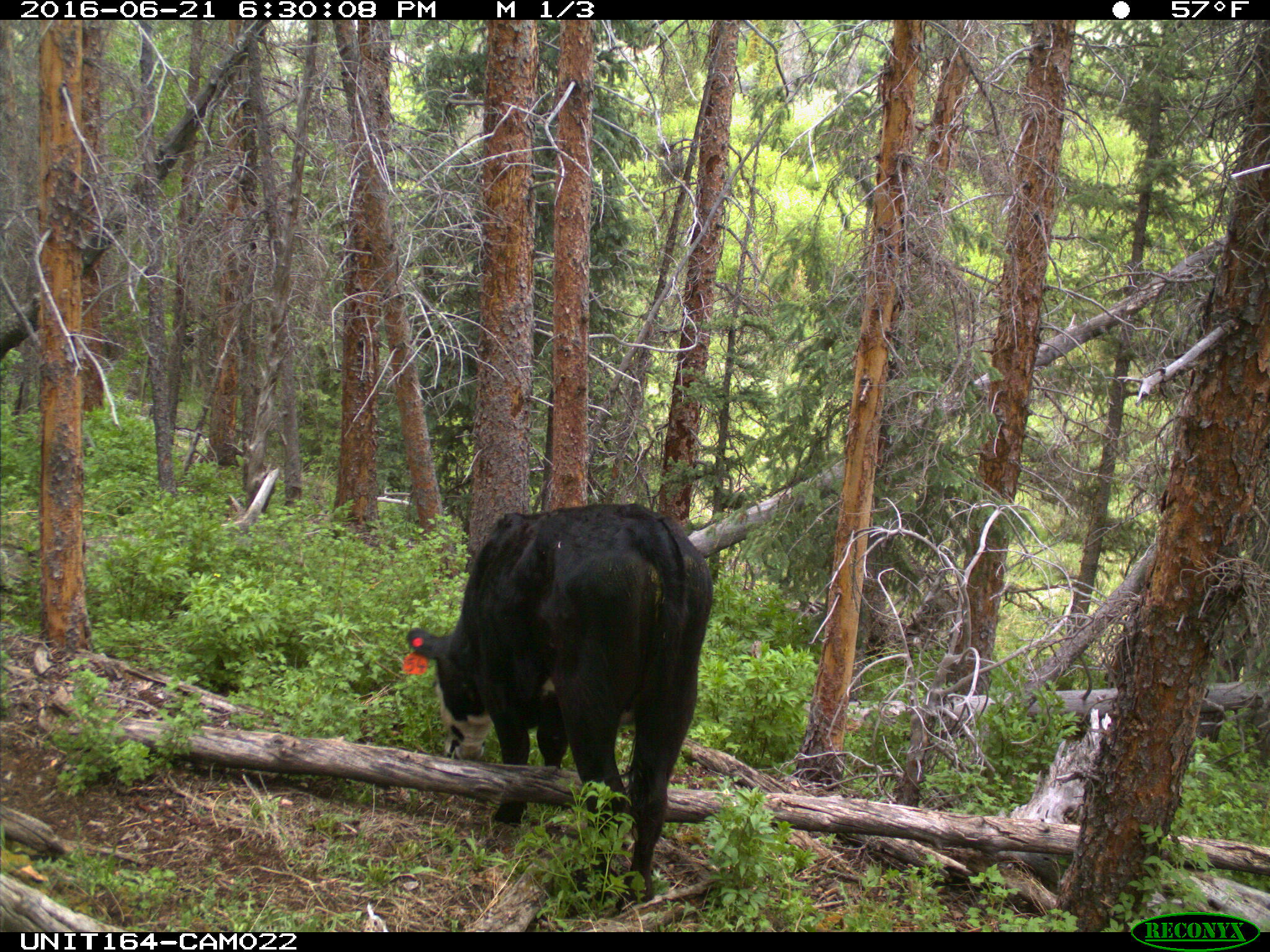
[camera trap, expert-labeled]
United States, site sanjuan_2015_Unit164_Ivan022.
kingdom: Animalia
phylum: Chordata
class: Mammalia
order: Artiodactyla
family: Bovidae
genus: Bos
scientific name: Bos taurus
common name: domestic cow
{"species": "Bos taurus (domestic cow)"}